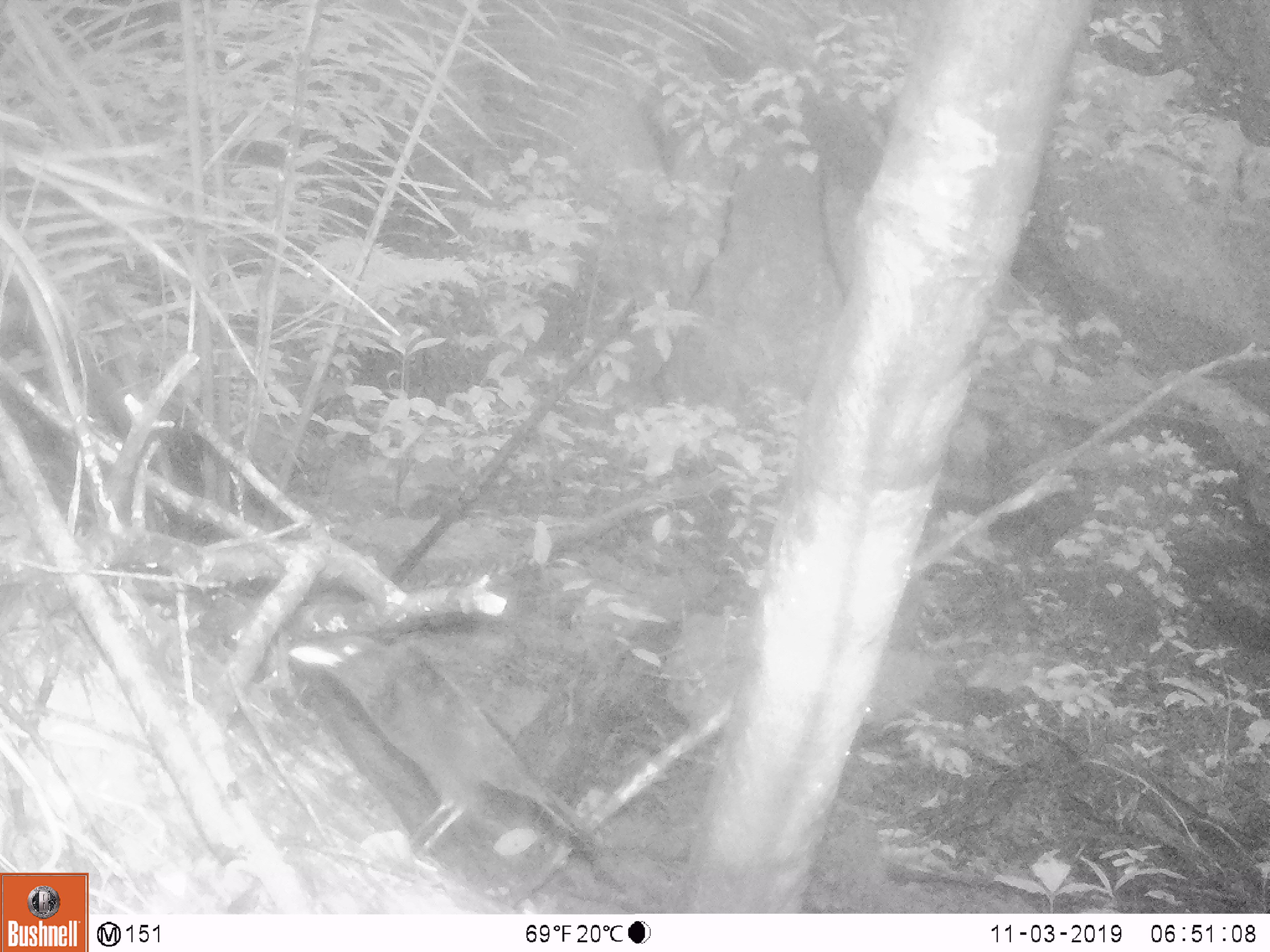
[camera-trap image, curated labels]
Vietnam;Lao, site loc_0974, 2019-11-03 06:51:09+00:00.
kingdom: Animalia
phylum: Chordata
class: Aves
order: Passeriformes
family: Muscicapidae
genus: Myophonus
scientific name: Myophonus caeruleus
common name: blue whistling thrush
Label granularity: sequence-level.